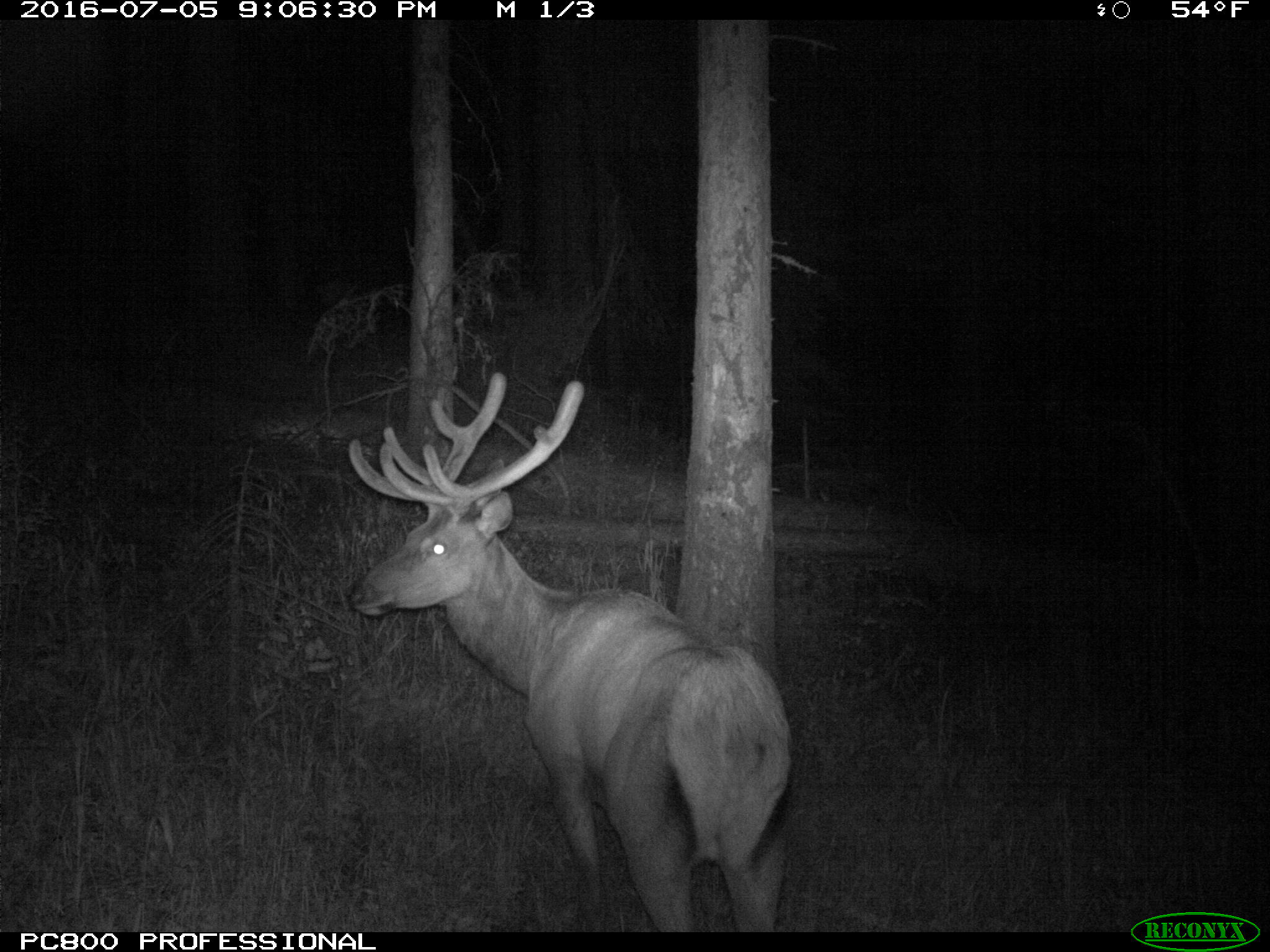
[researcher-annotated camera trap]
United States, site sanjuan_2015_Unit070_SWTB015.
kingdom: Animalia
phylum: Chordata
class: Mammalia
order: Artiodactyla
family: Cervidae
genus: Cervus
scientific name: Cervus elaphus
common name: red deer